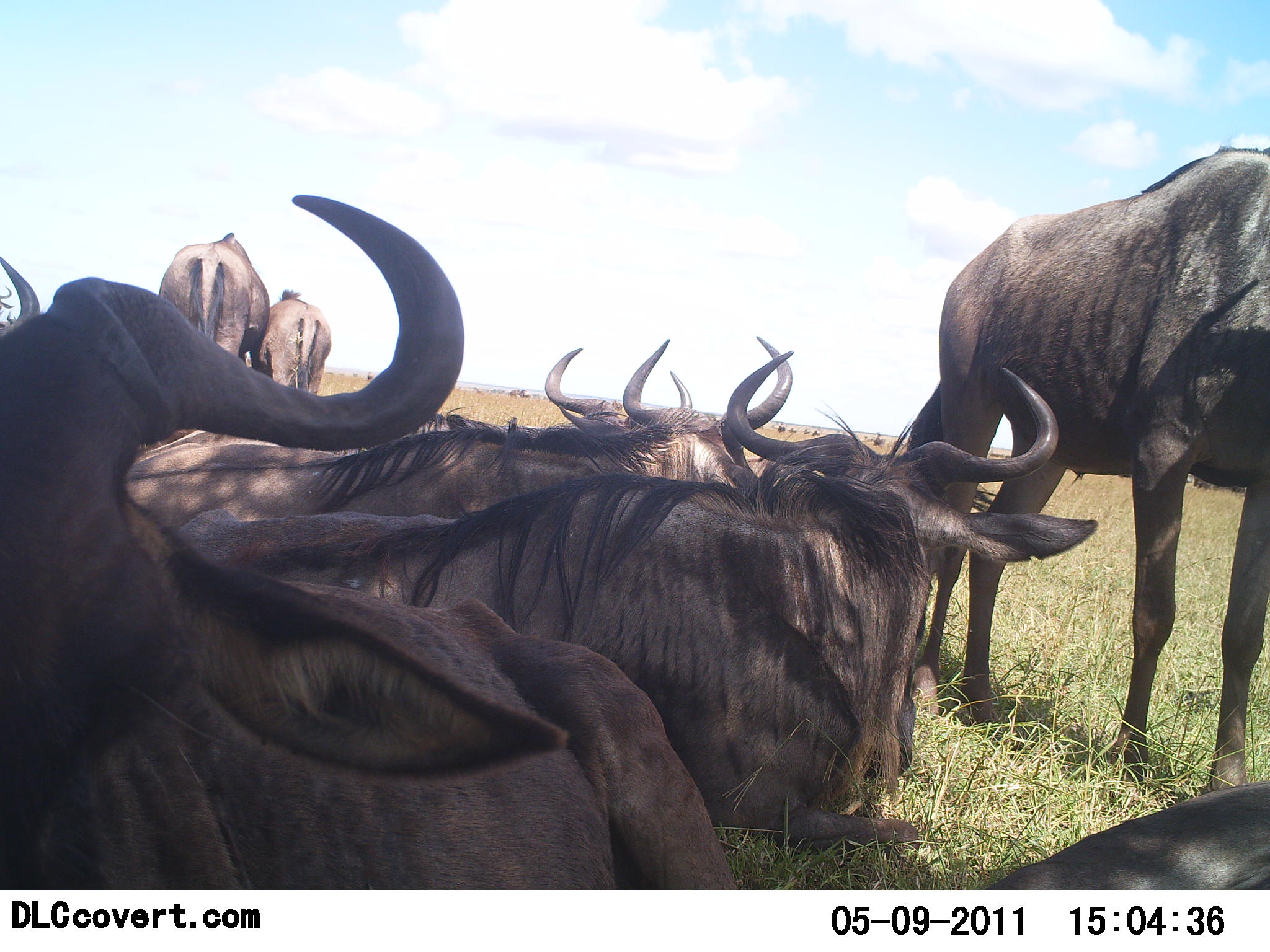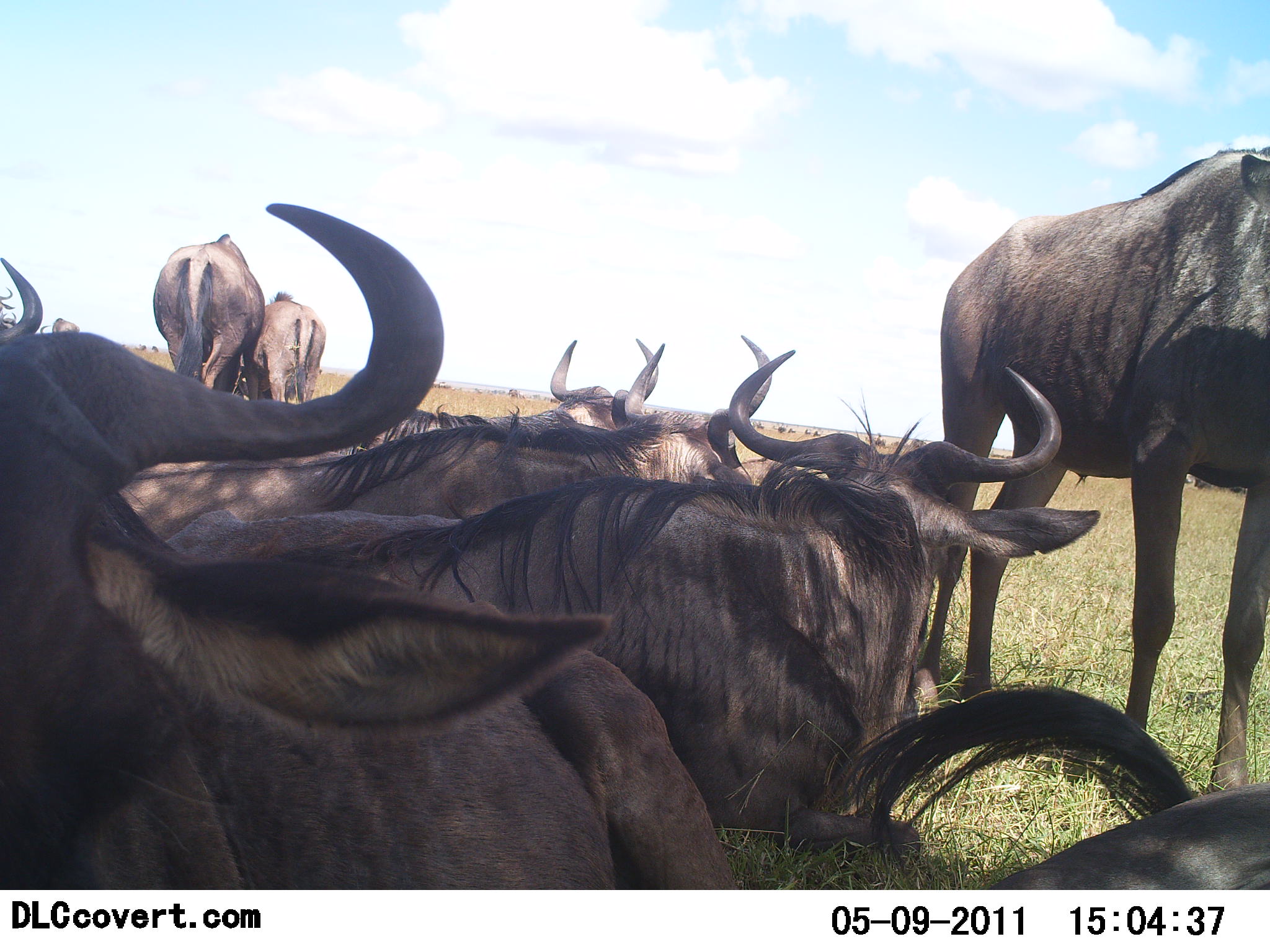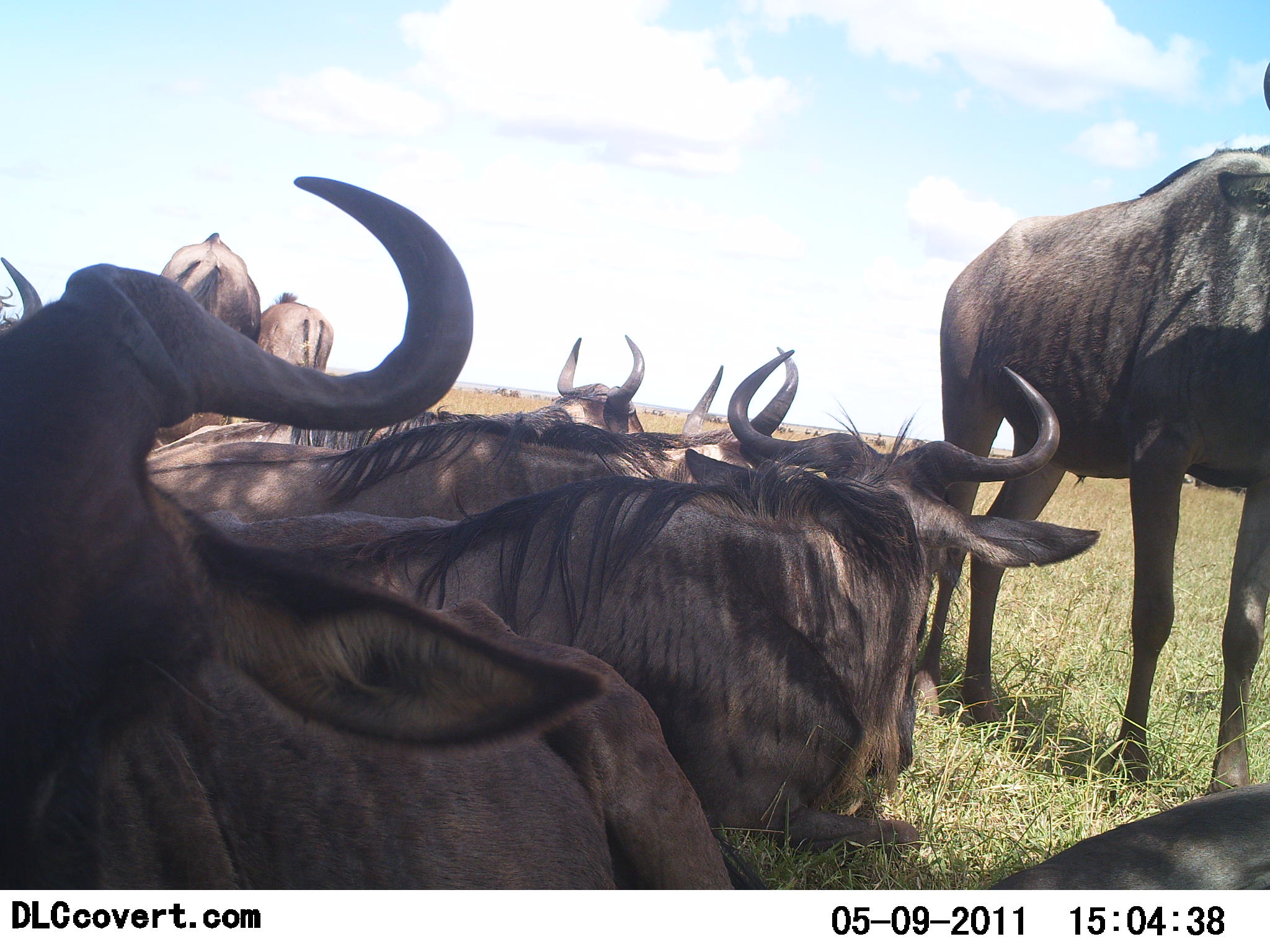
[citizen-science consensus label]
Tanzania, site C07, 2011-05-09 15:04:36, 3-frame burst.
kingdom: Animalia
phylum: Chordata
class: Mammalia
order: Artiodactyla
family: Bovidae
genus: Connochaetes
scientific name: Connochaetes taurinus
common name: blue wildebeest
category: wildebeest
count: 9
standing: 60%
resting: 100%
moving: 0%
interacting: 0%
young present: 20%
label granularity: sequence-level